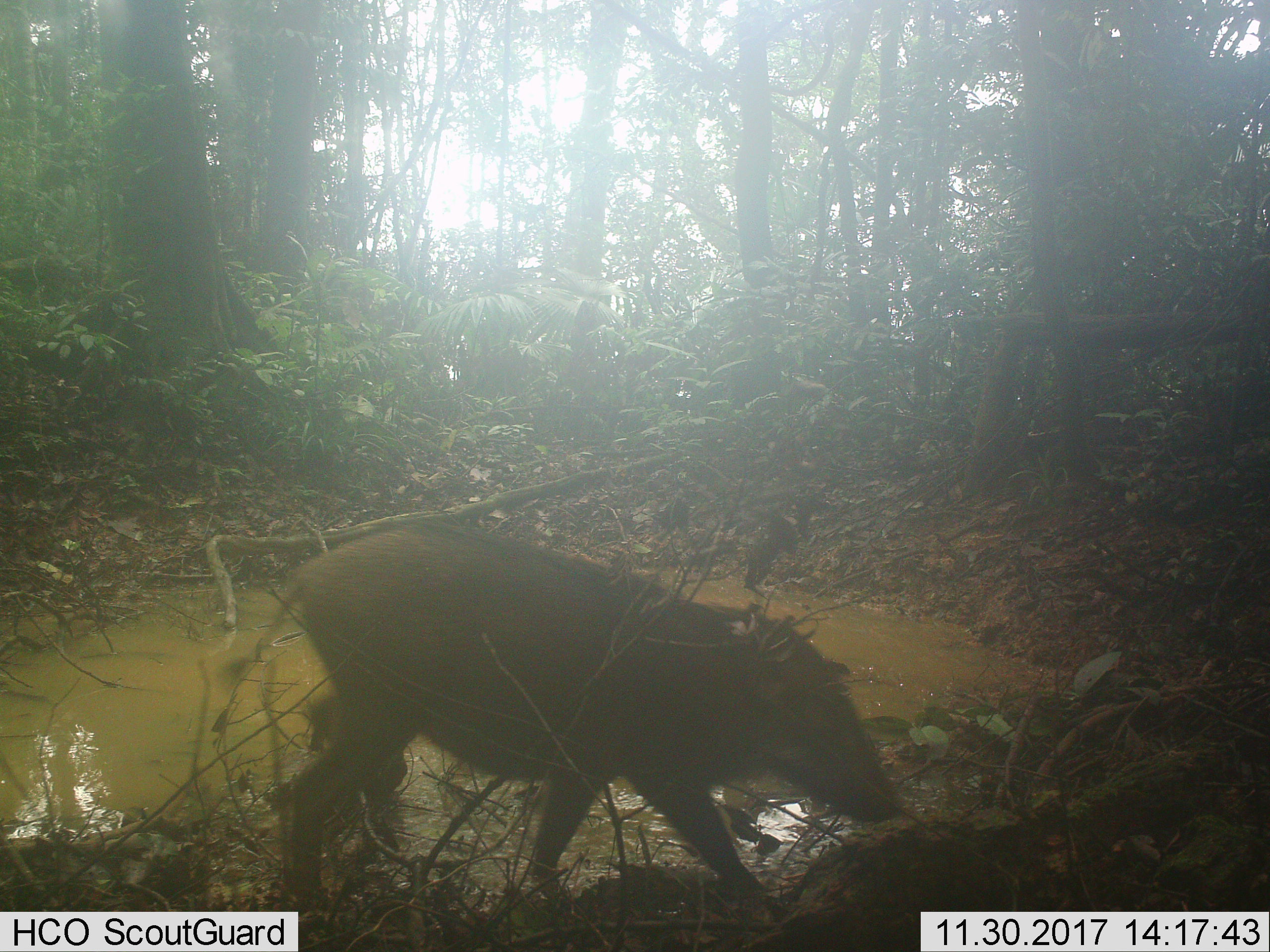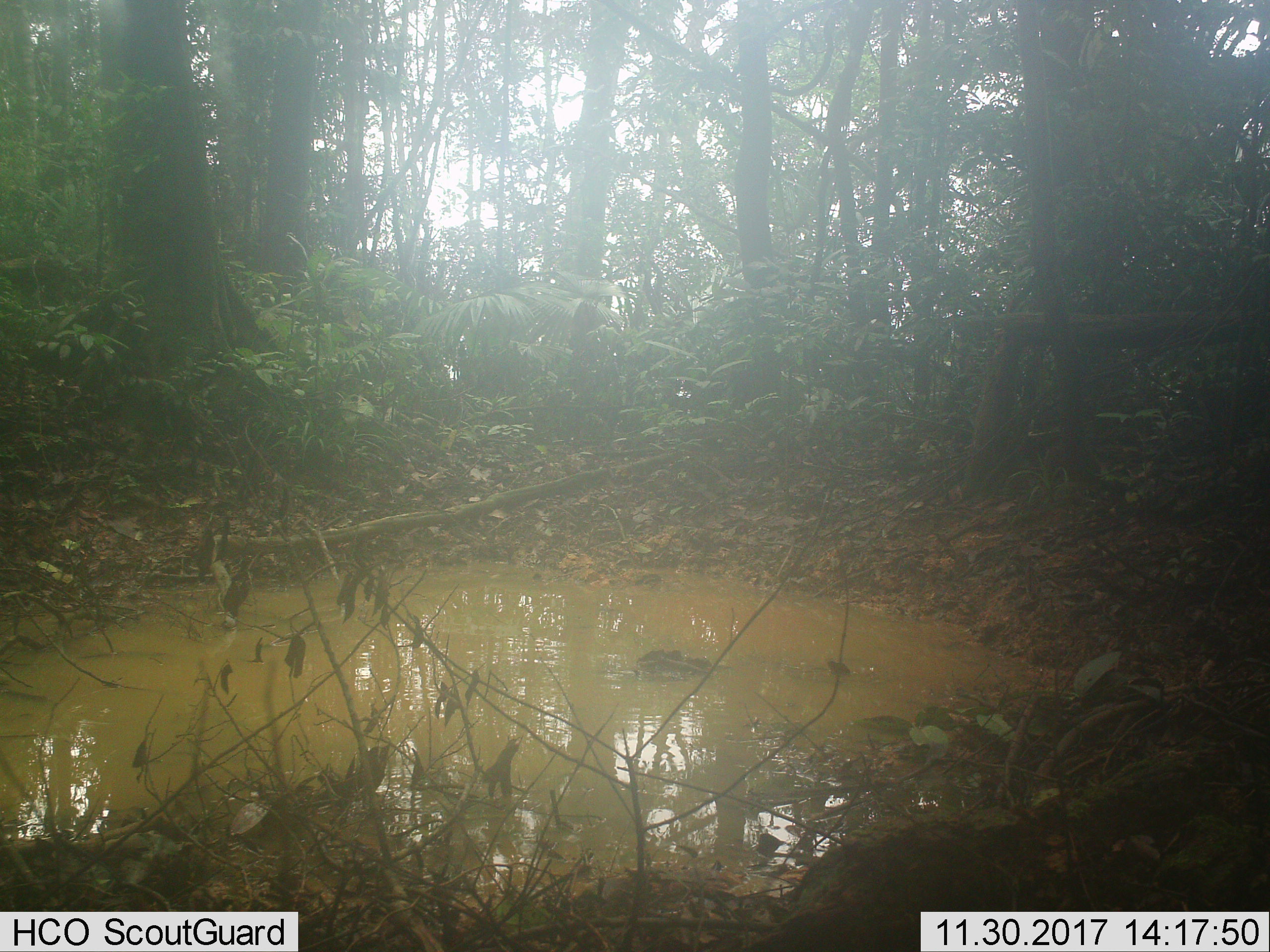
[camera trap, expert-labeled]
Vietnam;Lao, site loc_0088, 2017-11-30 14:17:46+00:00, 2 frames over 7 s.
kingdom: Animalia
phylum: Chordata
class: Mammalia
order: Artiodactyla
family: Suidae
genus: Sus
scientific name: Sus scrofa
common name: eurasian wild pig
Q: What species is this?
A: Eurasian wild pig (Sus scrofa).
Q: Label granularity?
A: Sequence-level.